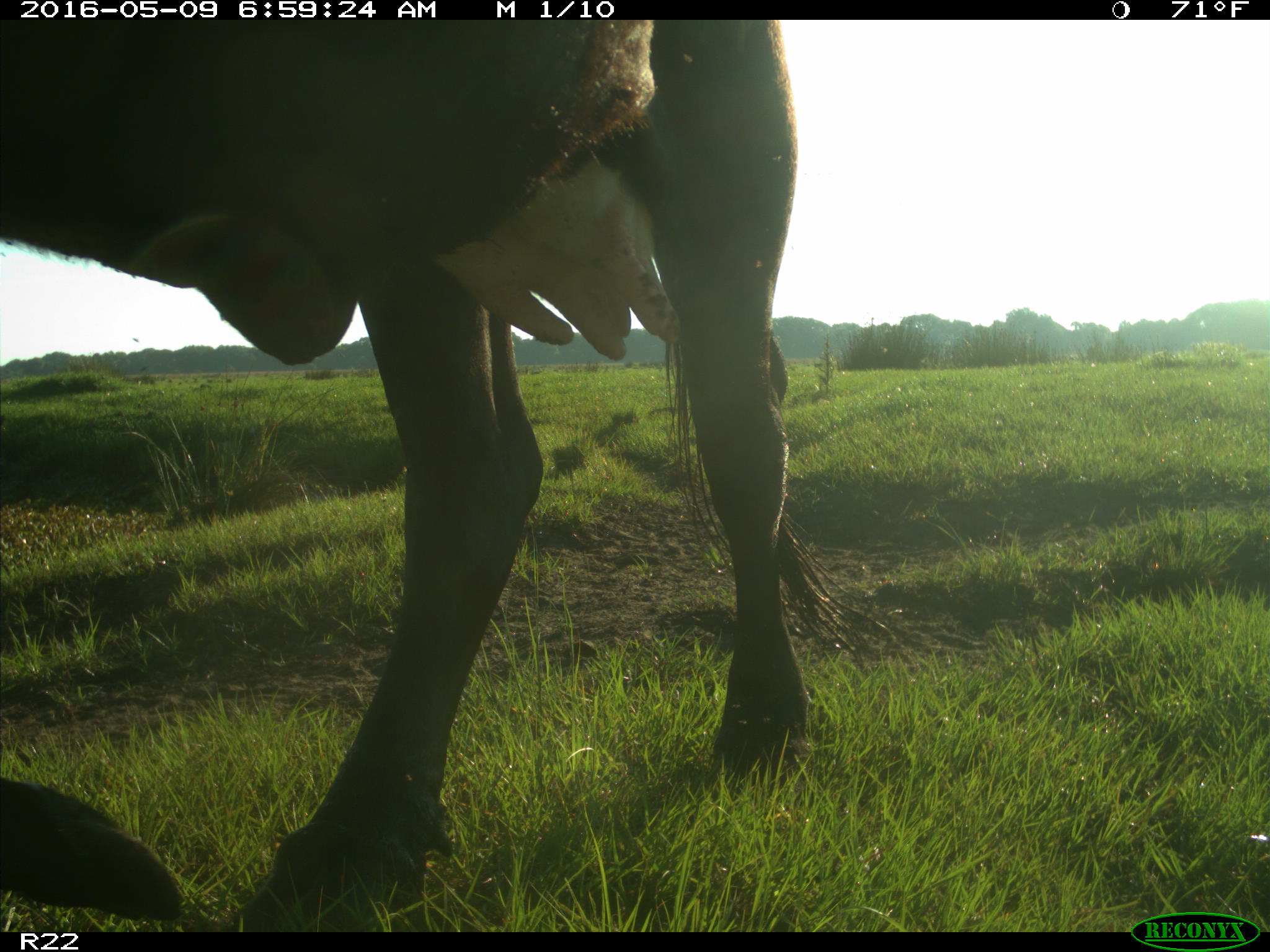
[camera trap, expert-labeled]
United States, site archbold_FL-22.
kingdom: Animalia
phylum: Chordata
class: Mammalia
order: Artiodactyla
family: Bovidae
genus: Bos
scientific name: Bos taurus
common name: domestic cow